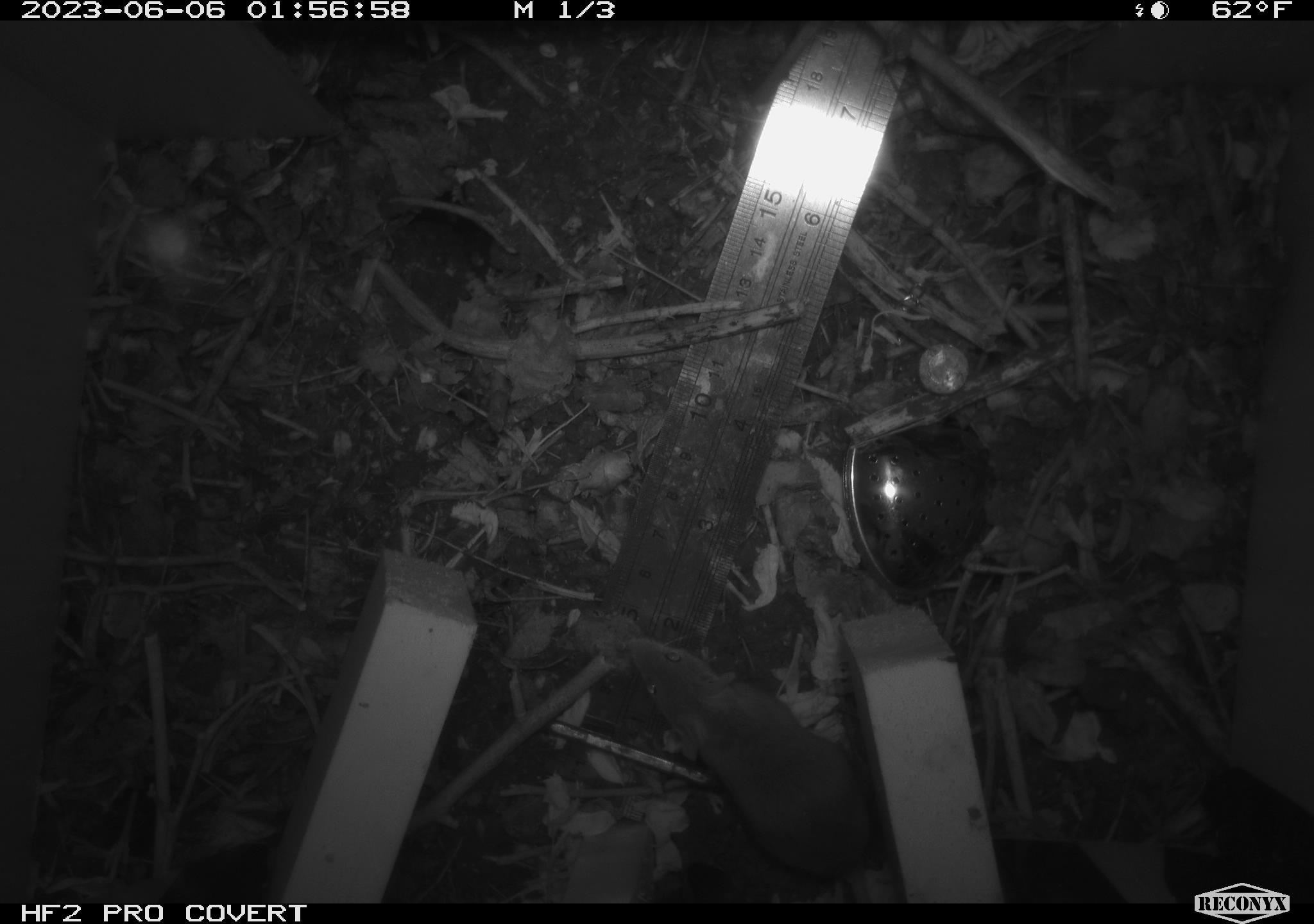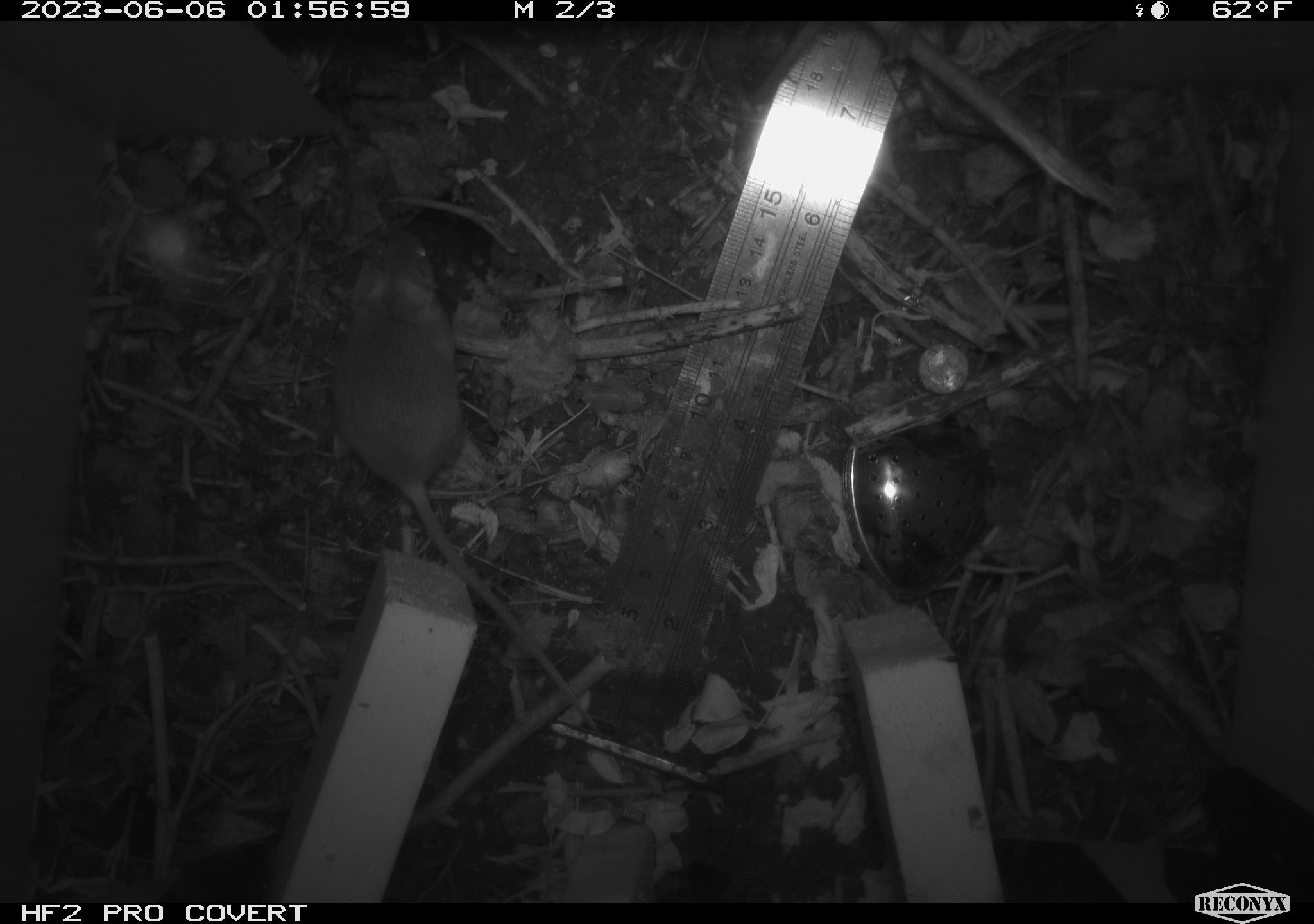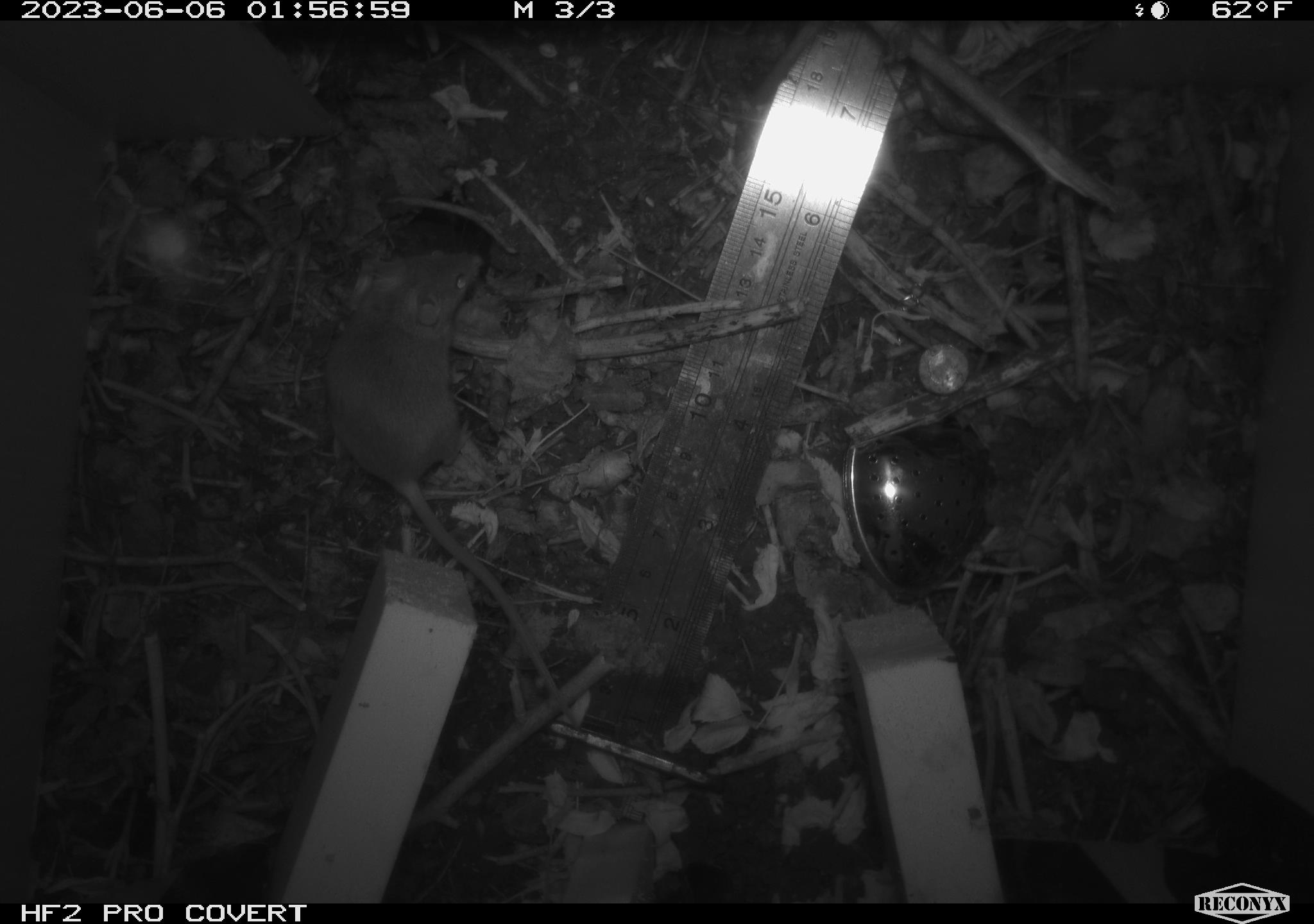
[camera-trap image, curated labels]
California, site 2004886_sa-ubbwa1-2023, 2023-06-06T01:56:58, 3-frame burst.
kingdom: Animalia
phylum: Chordata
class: Mammalia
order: Rodentia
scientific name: Rodentia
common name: rodent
Rodent (Rodentia).